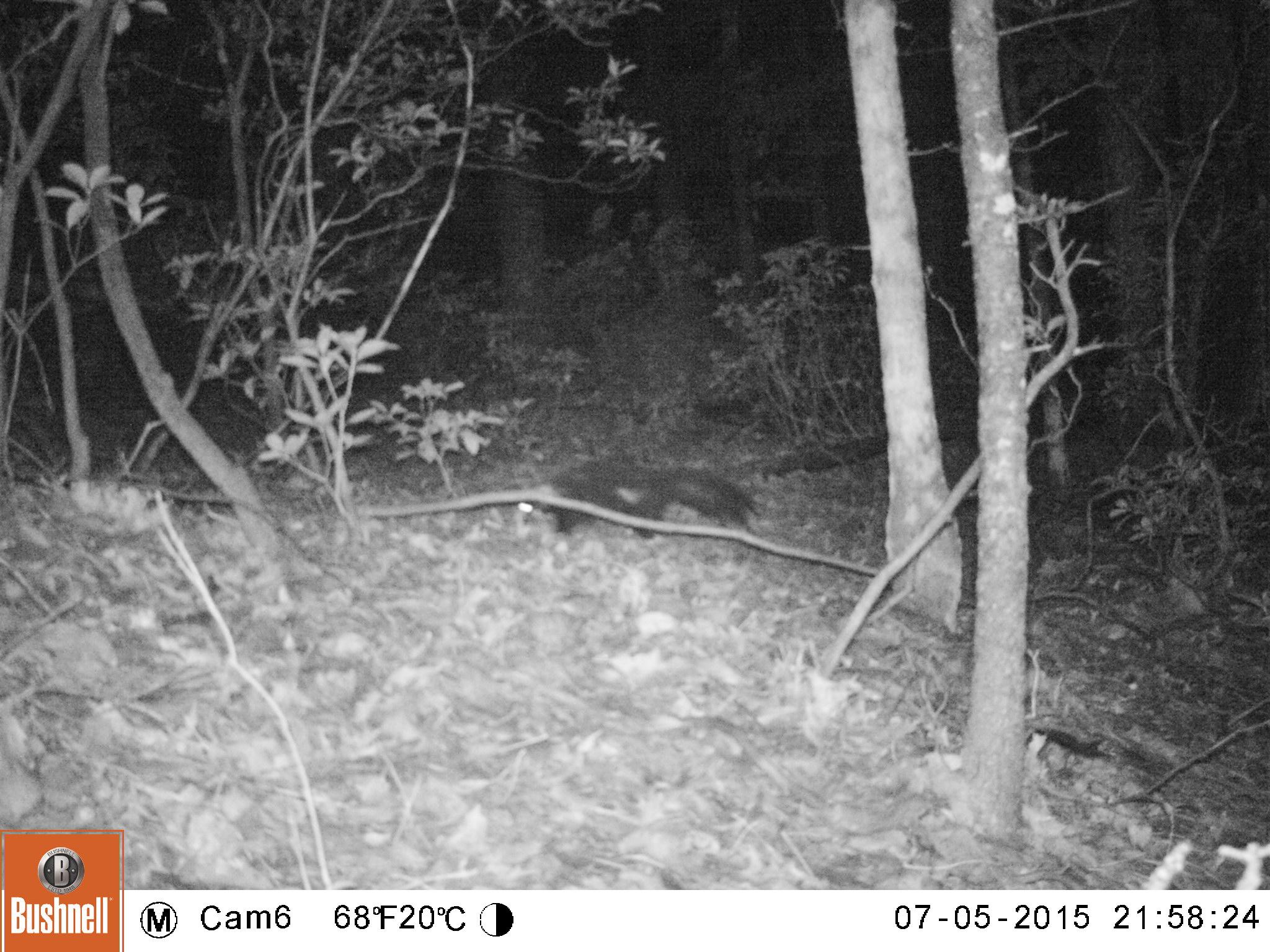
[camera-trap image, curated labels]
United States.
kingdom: Animalia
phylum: Chordata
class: Mammalia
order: Carnivora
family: Mephitidae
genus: Mephitis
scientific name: Mephitis mephitis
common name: striped skunk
Striped Skunk (Mephitis mephitis).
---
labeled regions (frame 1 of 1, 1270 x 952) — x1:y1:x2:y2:
Striped Skunk: 511:452:765:541